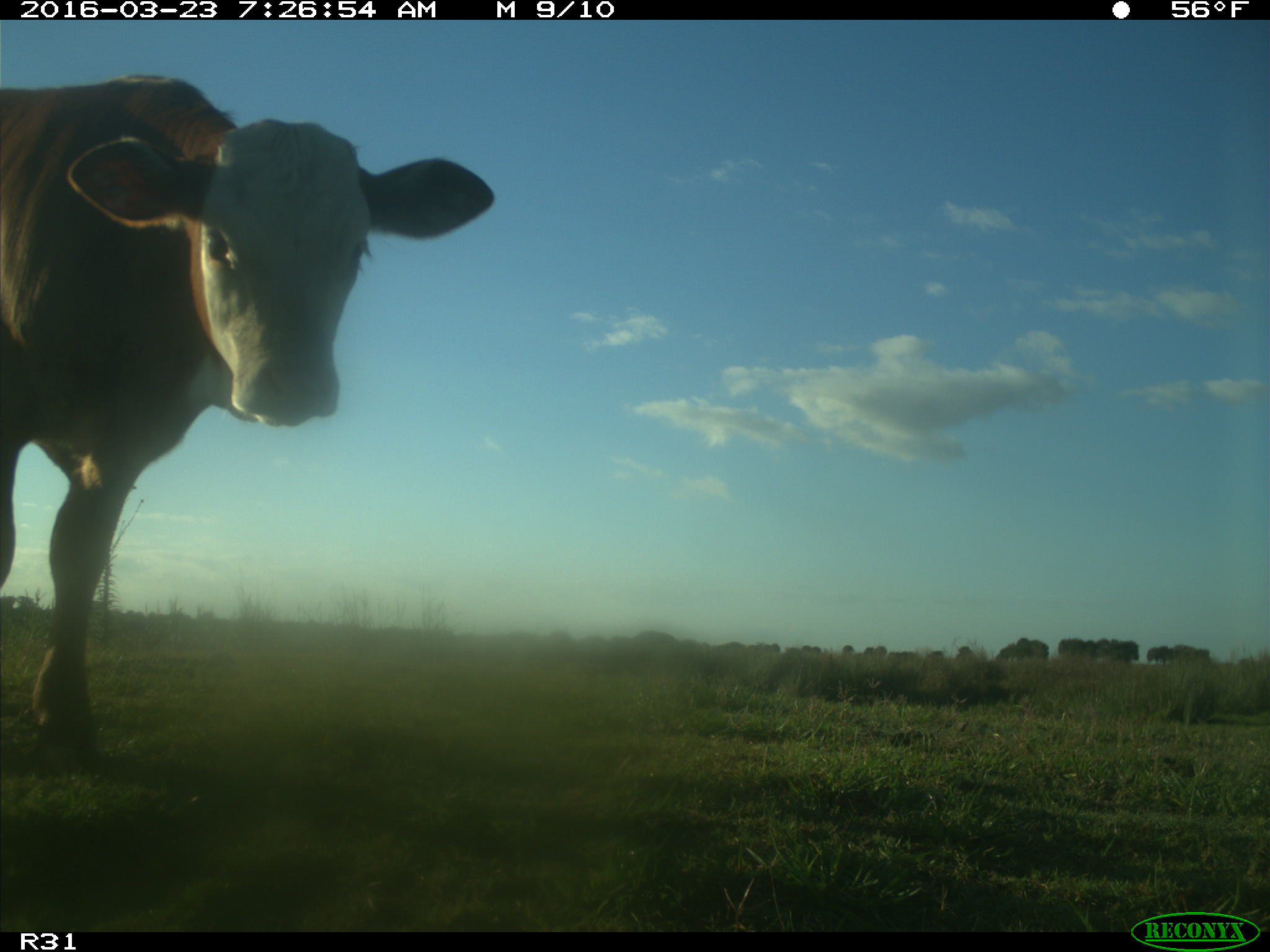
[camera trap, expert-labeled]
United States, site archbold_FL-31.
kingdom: Animalia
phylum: Chordata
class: Mammalia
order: Artiodactyla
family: Bovidae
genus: Bos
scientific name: Bos taurus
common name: domestic cow